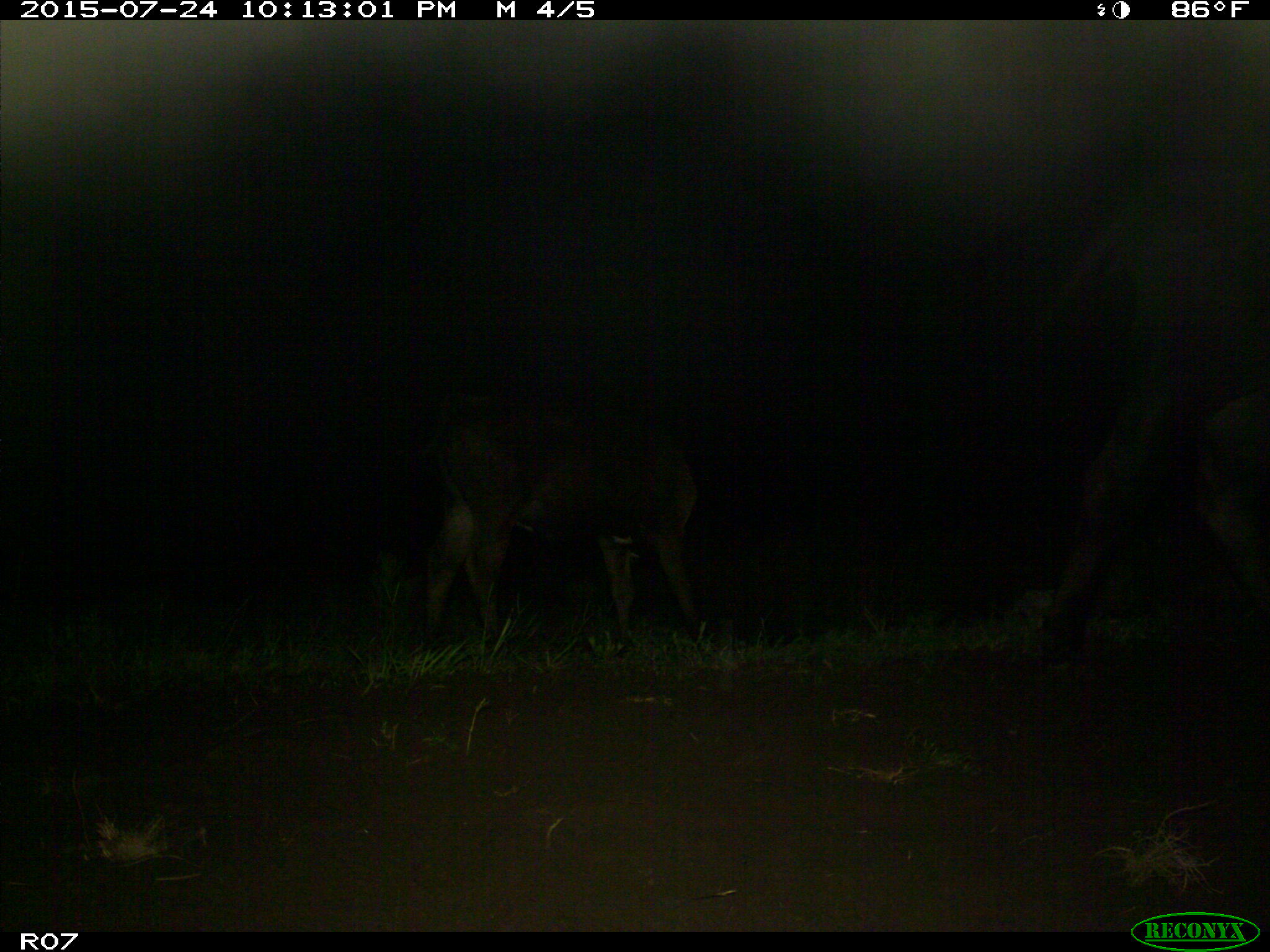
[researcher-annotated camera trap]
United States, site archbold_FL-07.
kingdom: Animalia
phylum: Chordata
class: Mammalia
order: Artiodactyla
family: Bovidae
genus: Bos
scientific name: Bos taurus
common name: domestic cow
Bos taurus (domestic cow).